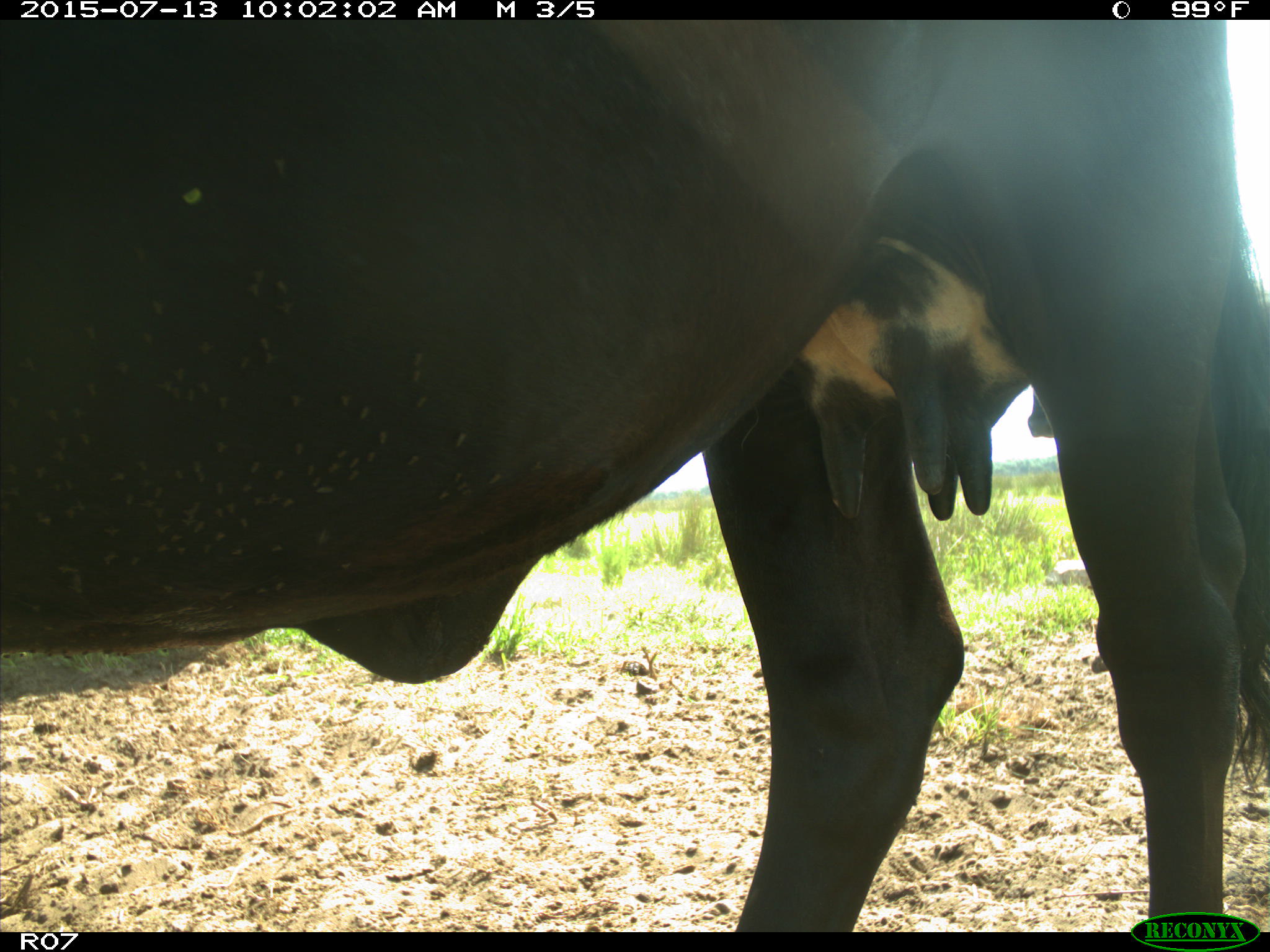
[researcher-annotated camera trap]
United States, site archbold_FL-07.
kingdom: Animalia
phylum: Chordata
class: Mammalia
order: Artiodactyla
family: Bovidae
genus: Bos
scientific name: Bos taurus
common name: domestic cow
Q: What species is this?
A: Bos taurus (domestic cow).